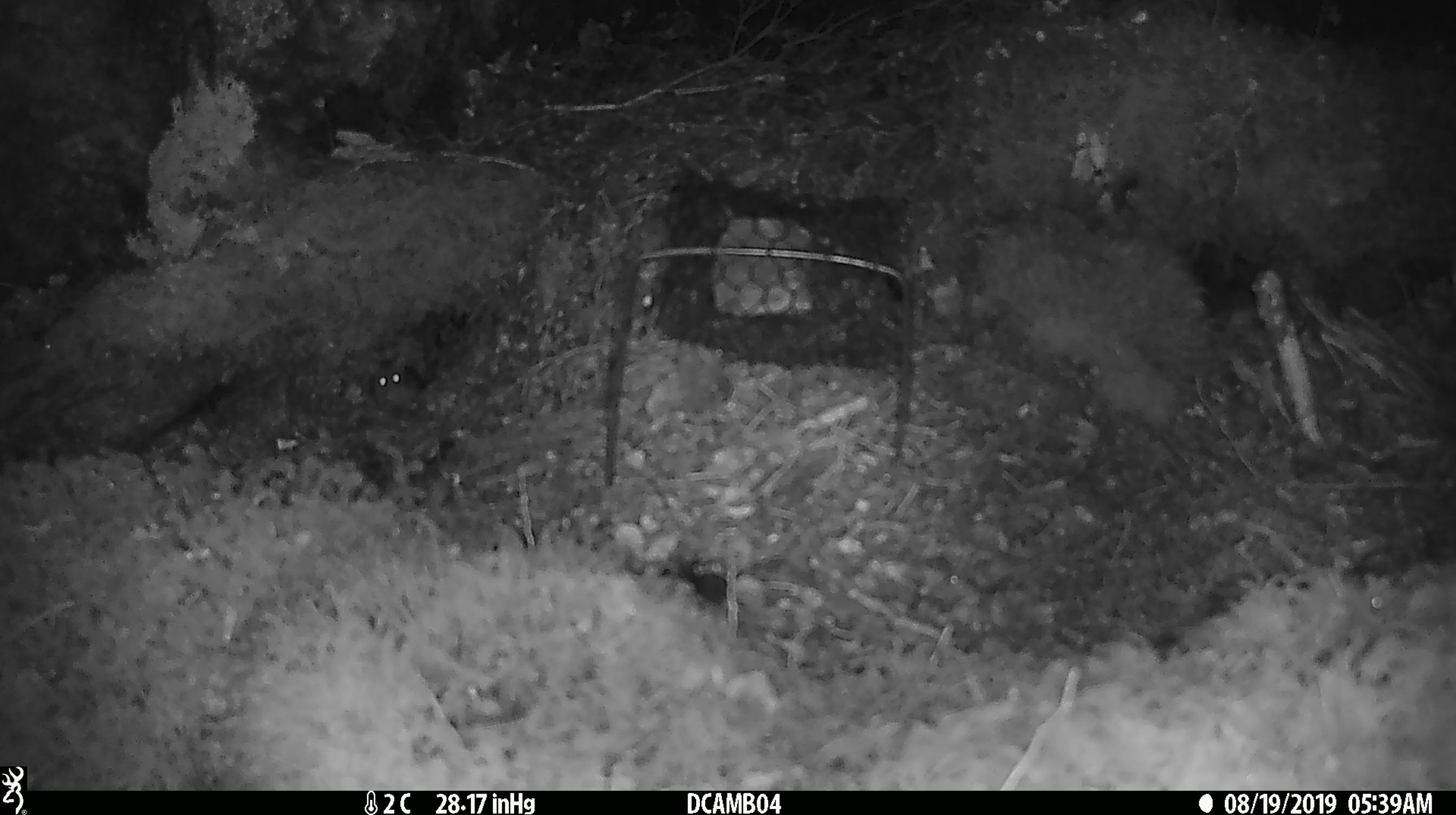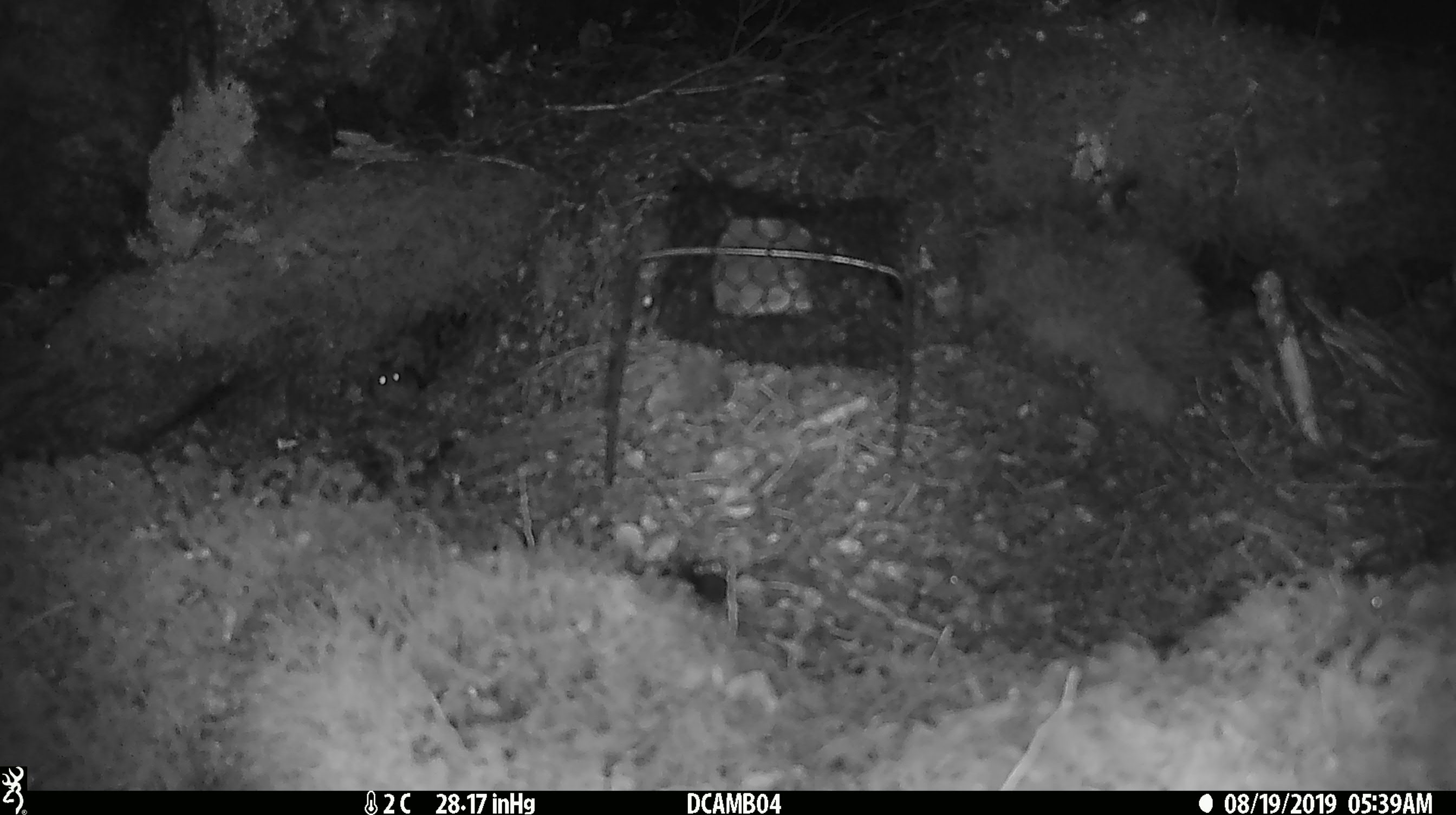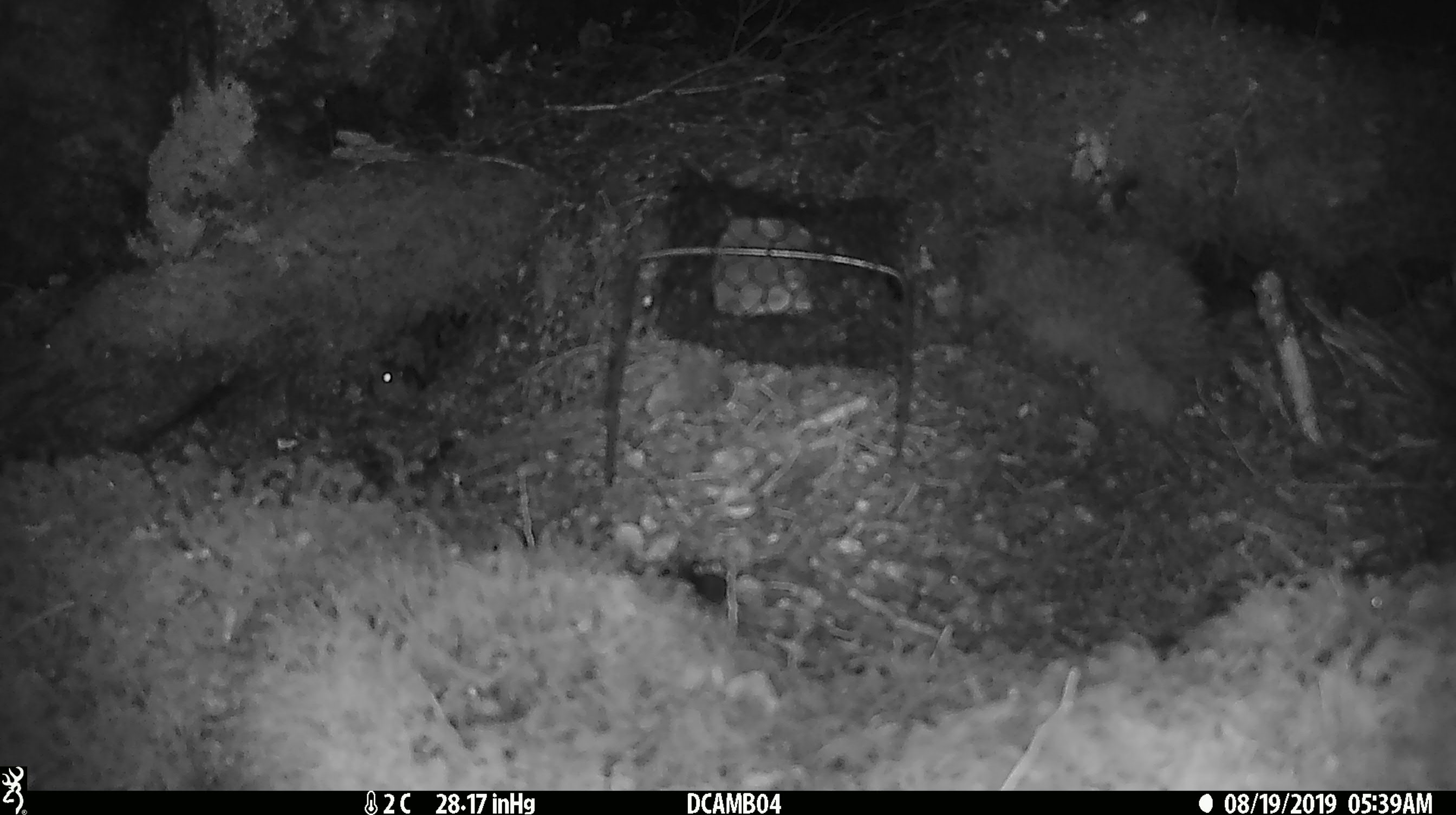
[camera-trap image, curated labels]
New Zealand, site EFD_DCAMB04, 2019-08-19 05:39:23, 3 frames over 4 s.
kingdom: Animalia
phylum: Chordata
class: Mammalia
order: Rodentia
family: Muridae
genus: Mus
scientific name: Mus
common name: mouse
Mouse (Mus).